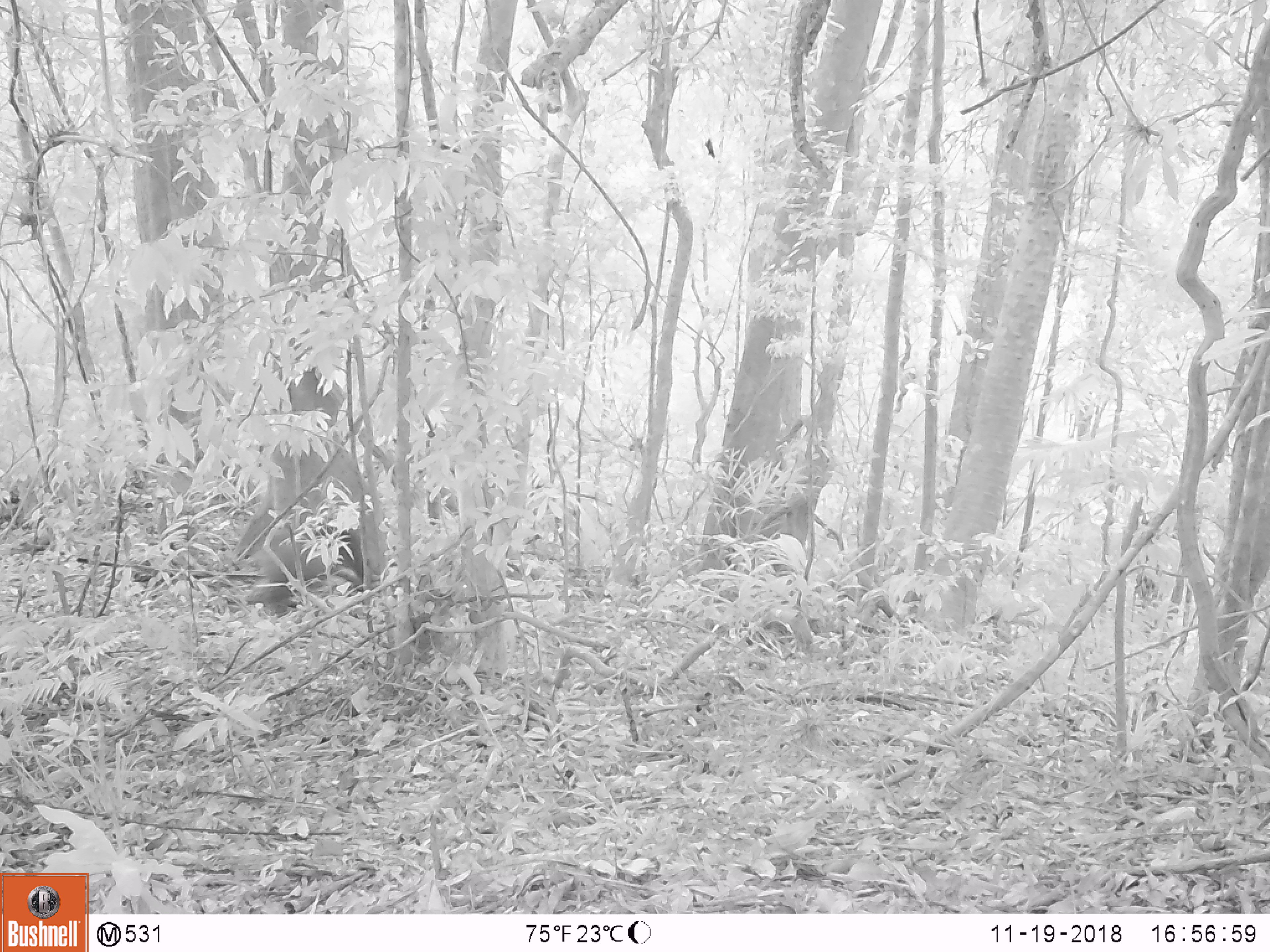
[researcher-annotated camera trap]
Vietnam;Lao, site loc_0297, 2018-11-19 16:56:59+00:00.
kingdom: Animalia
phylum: Chordata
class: Mammalia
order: Primates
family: Cercopithecidae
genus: Macaca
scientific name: Macaca arctoides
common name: stump-tailed macaque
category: stump tailed macaque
Stump tailed macaque (stump-tailed macaque) (Macaca arctoides). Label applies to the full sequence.